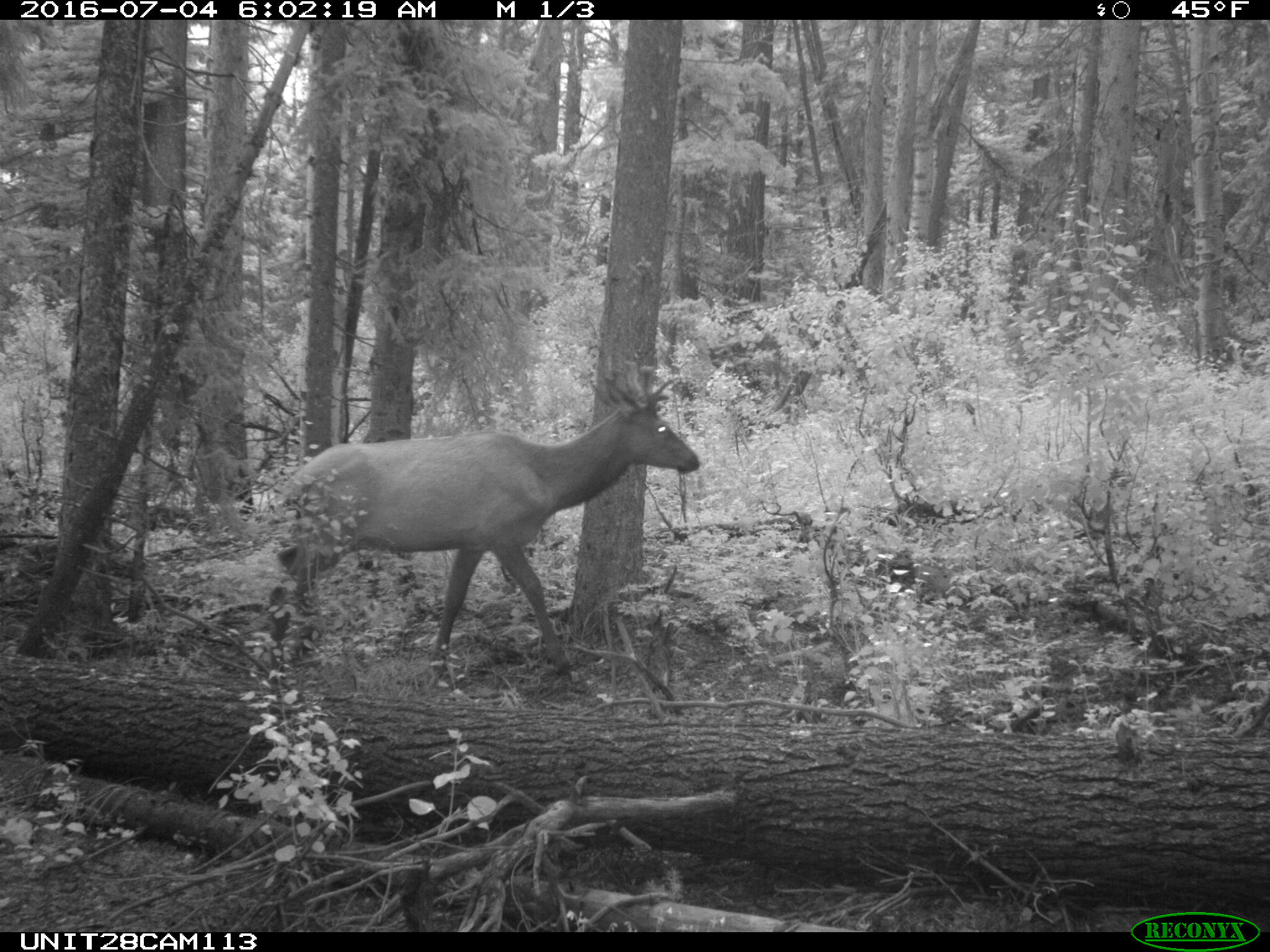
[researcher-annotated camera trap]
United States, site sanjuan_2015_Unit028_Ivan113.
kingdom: Animalia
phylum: Chordata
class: Mammalia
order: Artiodactyla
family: Cervidae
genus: Cervus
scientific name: Cervus elaphus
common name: red deer